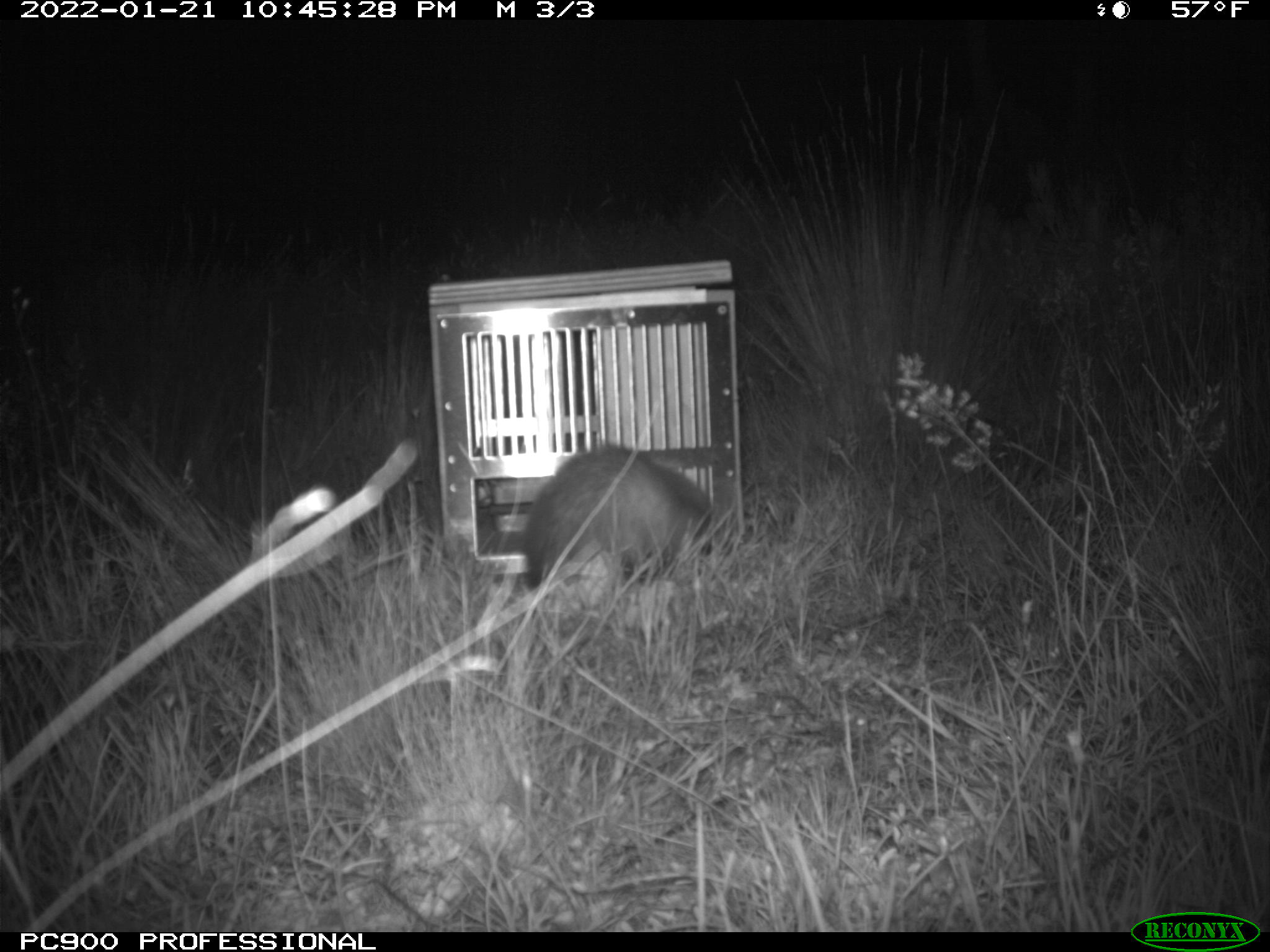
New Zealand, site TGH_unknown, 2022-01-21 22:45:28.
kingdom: Animalia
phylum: Chordata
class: Mammalia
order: Carnivora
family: Mustelidae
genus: Mustela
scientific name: Mustela furo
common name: ferret